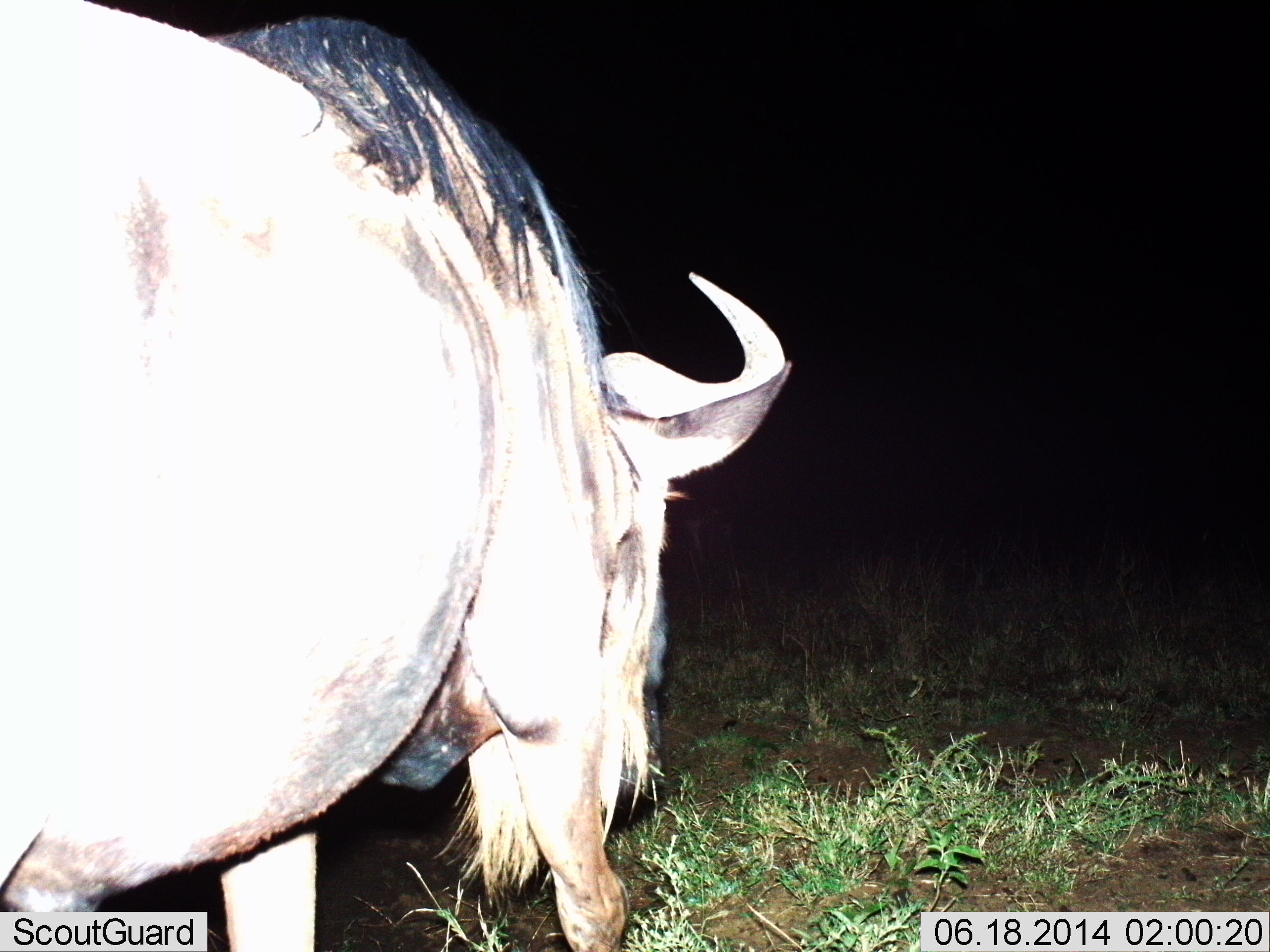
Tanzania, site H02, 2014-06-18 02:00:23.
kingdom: Animalia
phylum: Chordata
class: Mammalia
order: Artiodactyla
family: Bovidae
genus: Connochaetes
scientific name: Connochaetes taurinus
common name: blue wildebeest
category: wildebeest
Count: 1.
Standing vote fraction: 60%.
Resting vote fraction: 0%.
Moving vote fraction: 30%.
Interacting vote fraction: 0%.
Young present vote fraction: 0%.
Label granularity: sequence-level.